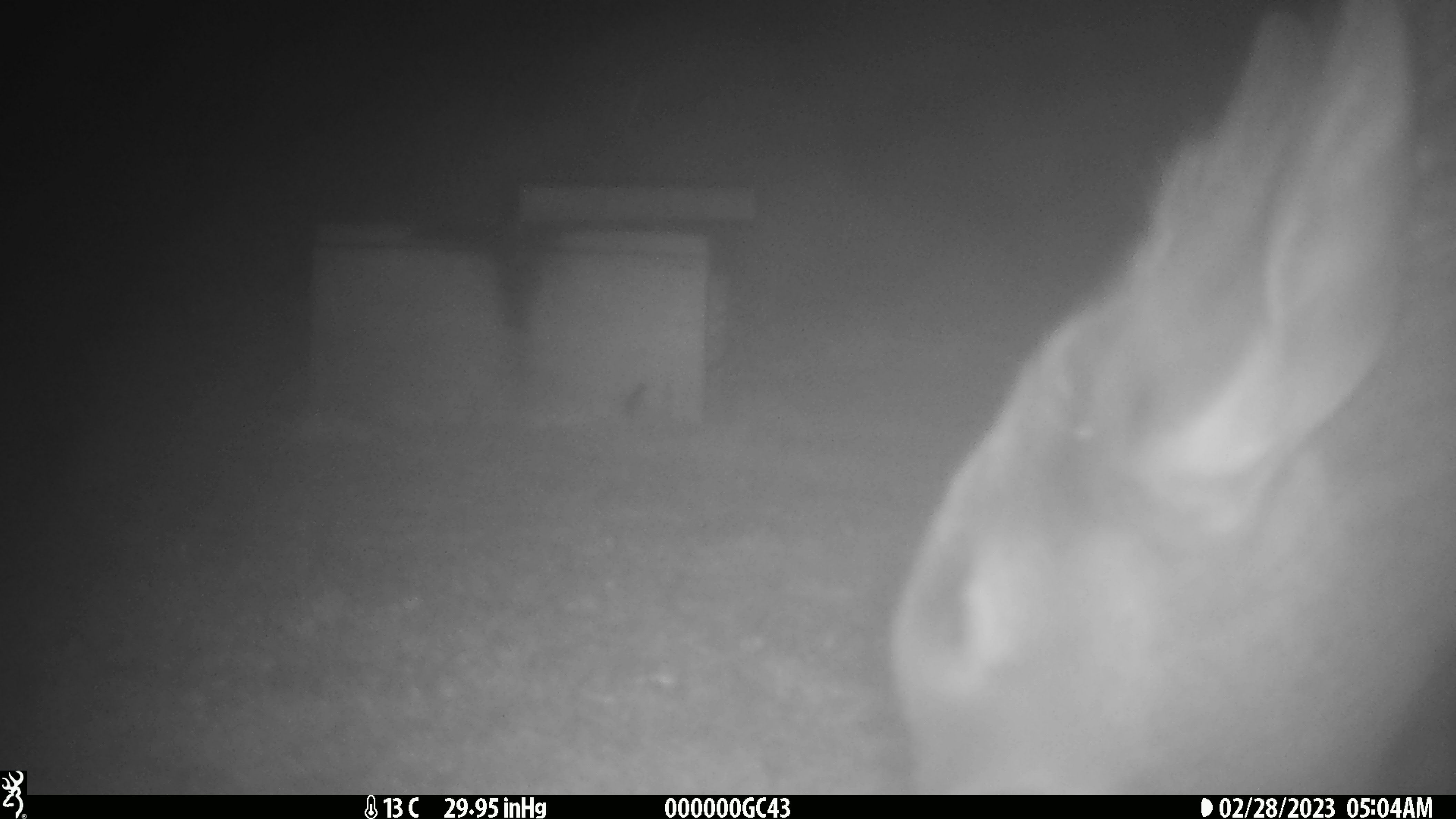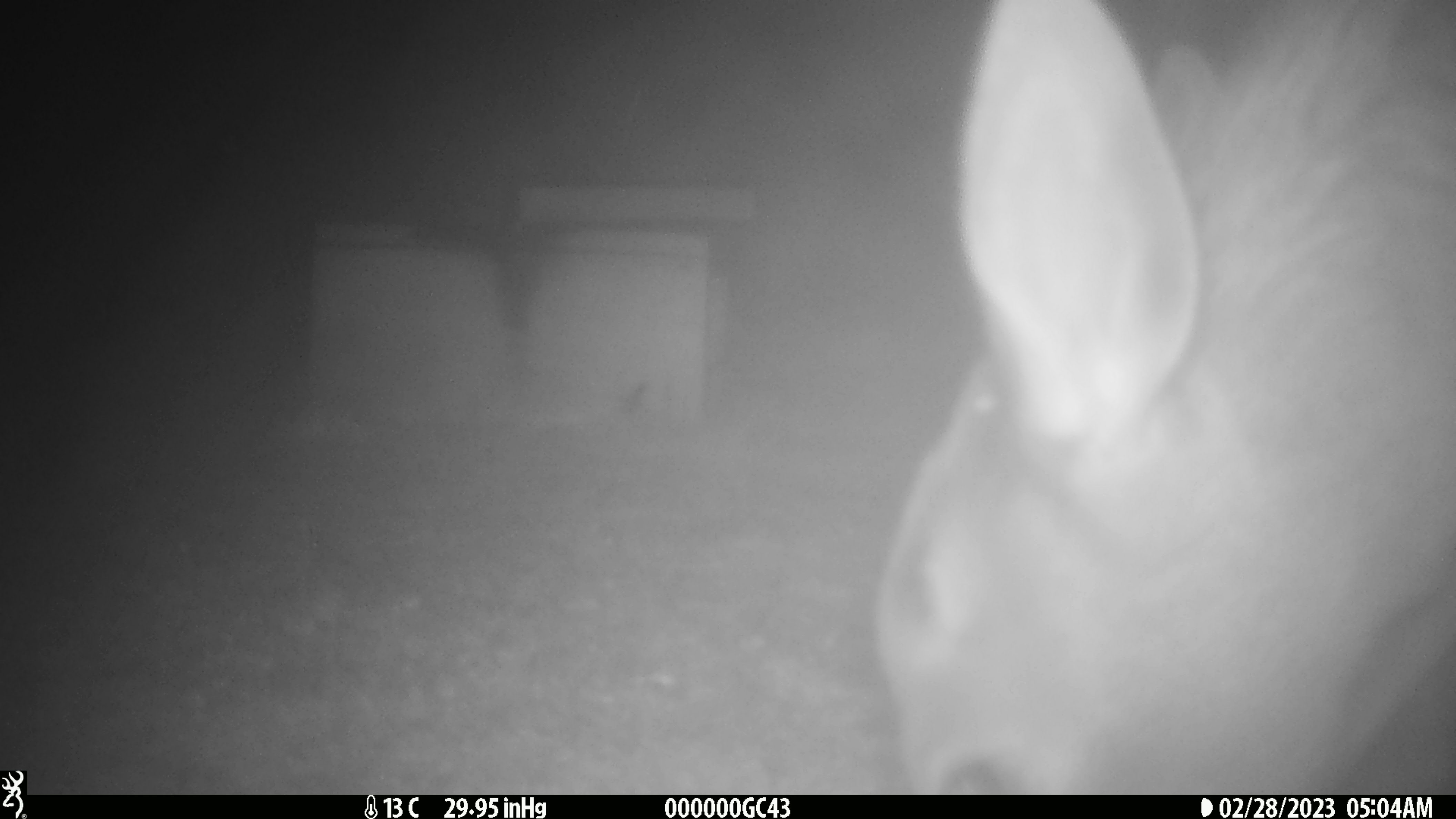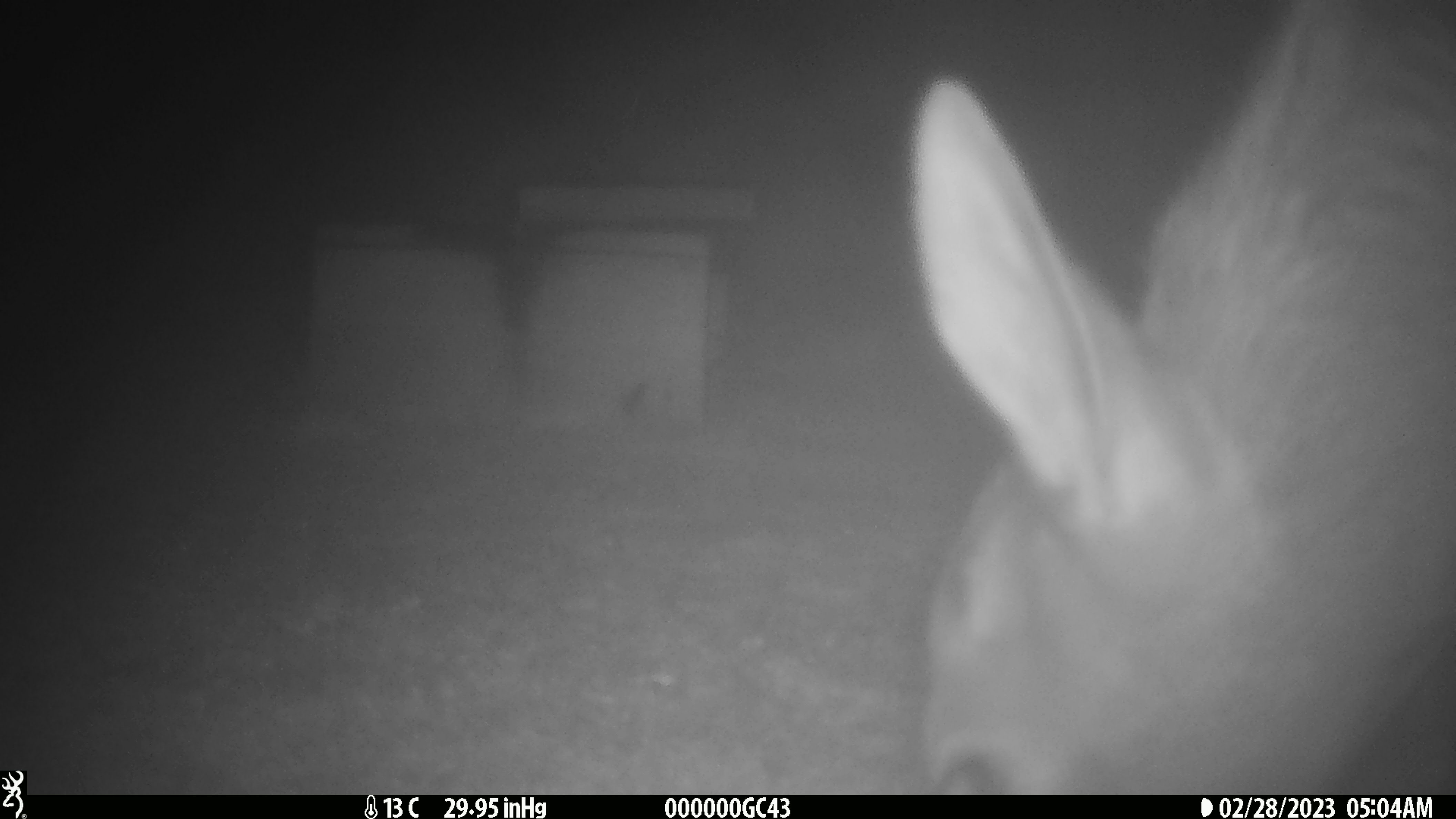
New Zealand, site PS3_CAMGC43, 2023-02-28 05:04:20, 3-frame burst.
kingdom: Animalia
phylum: Chordata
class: Mammalia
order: Artiodactyla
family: Cervidae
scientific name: Cervidae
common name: deer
Deer (Cervidae).